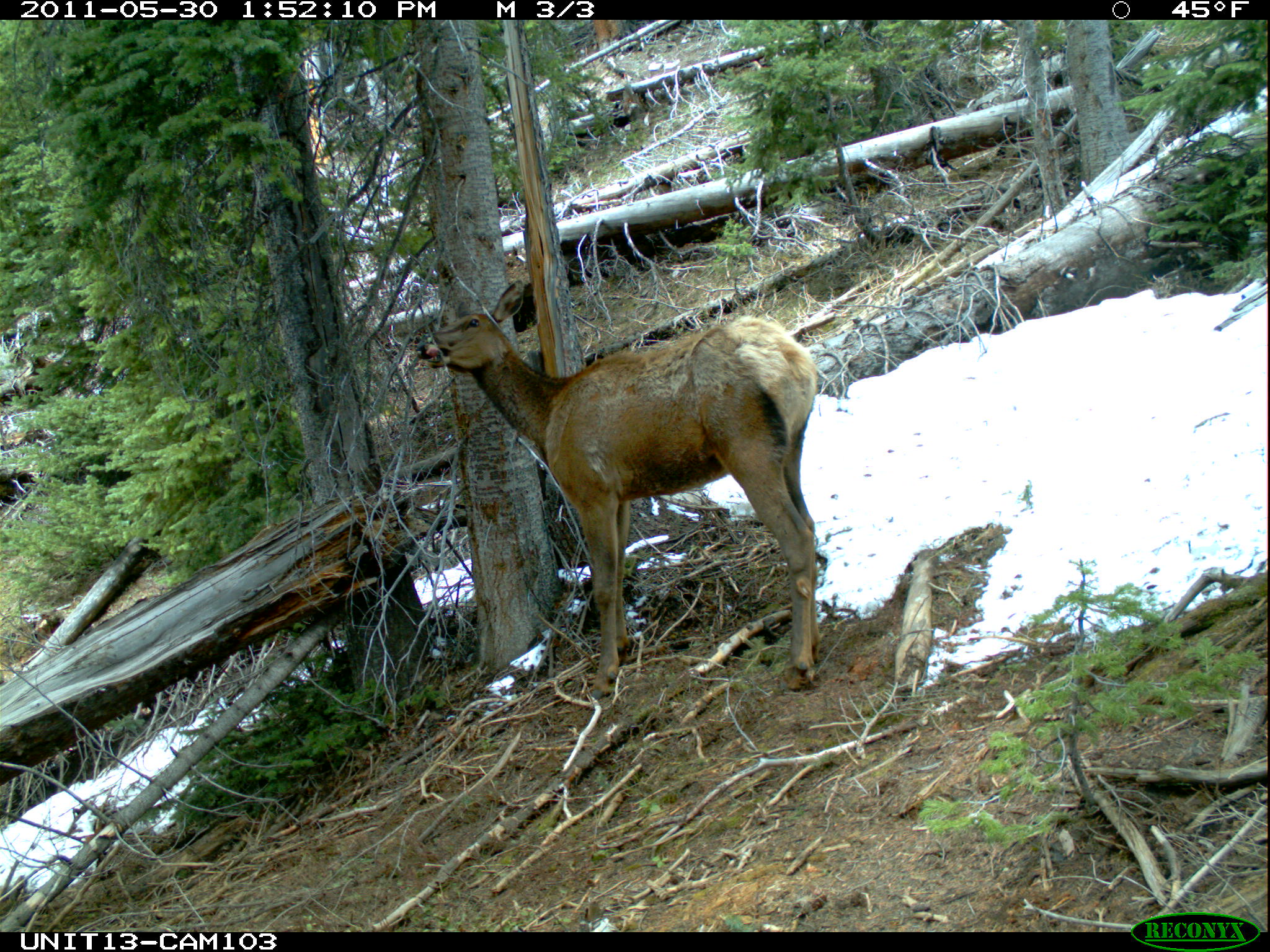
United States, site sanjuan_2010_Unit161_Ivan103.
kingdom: Animalia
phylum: Chordata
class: Mammalia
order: Artiodactyla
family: Cervidae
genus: Cervus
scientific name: Cervus elaphus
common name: red deer